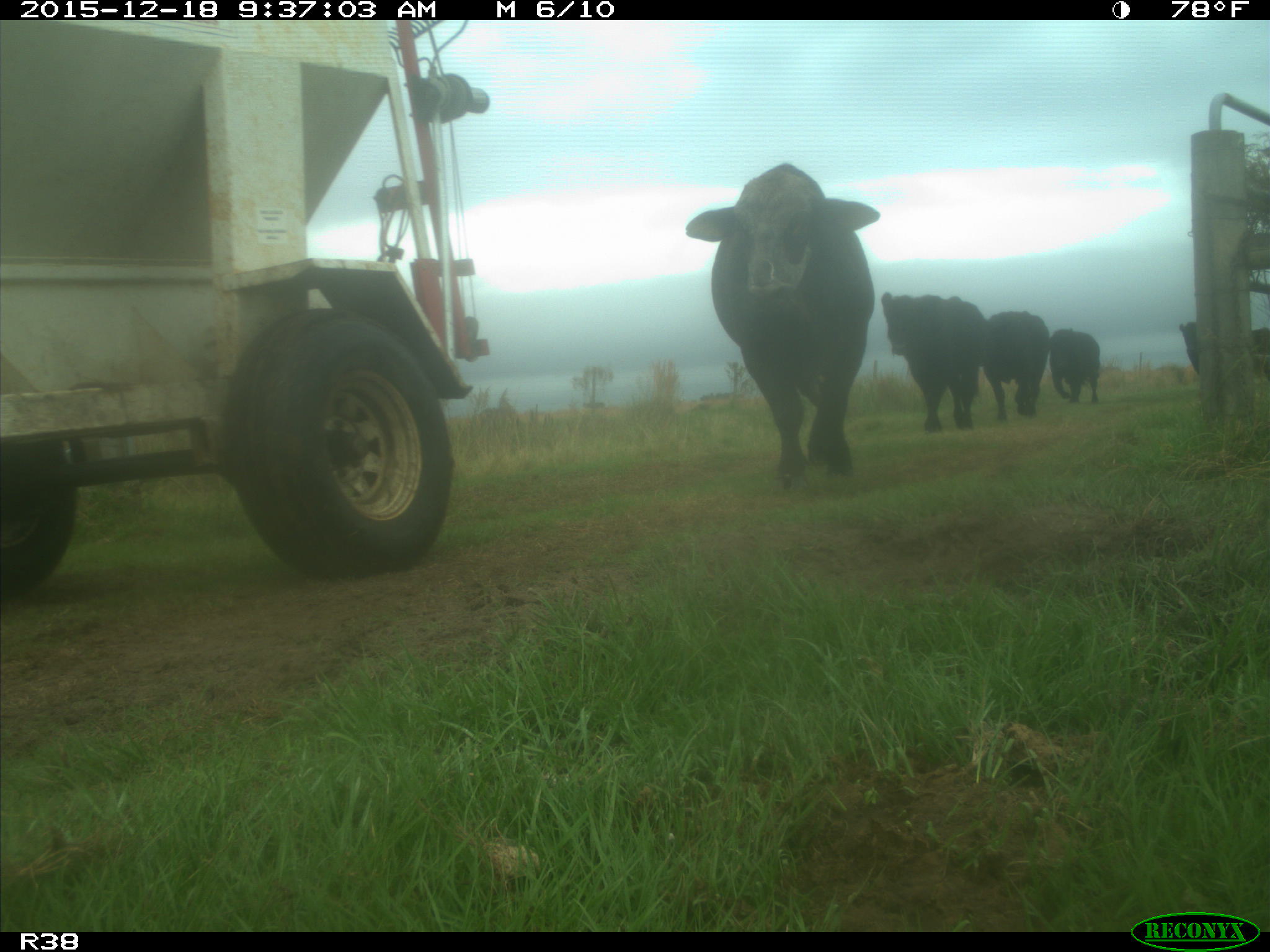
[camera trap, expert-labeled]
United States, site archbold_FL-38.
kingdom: Animalia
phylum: Chordata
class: Mammalia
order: Artiodactyla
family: Bovidae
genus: Bos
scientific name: Bos taurus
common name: domestic cow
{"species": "Bos taurus (domestic cow)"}